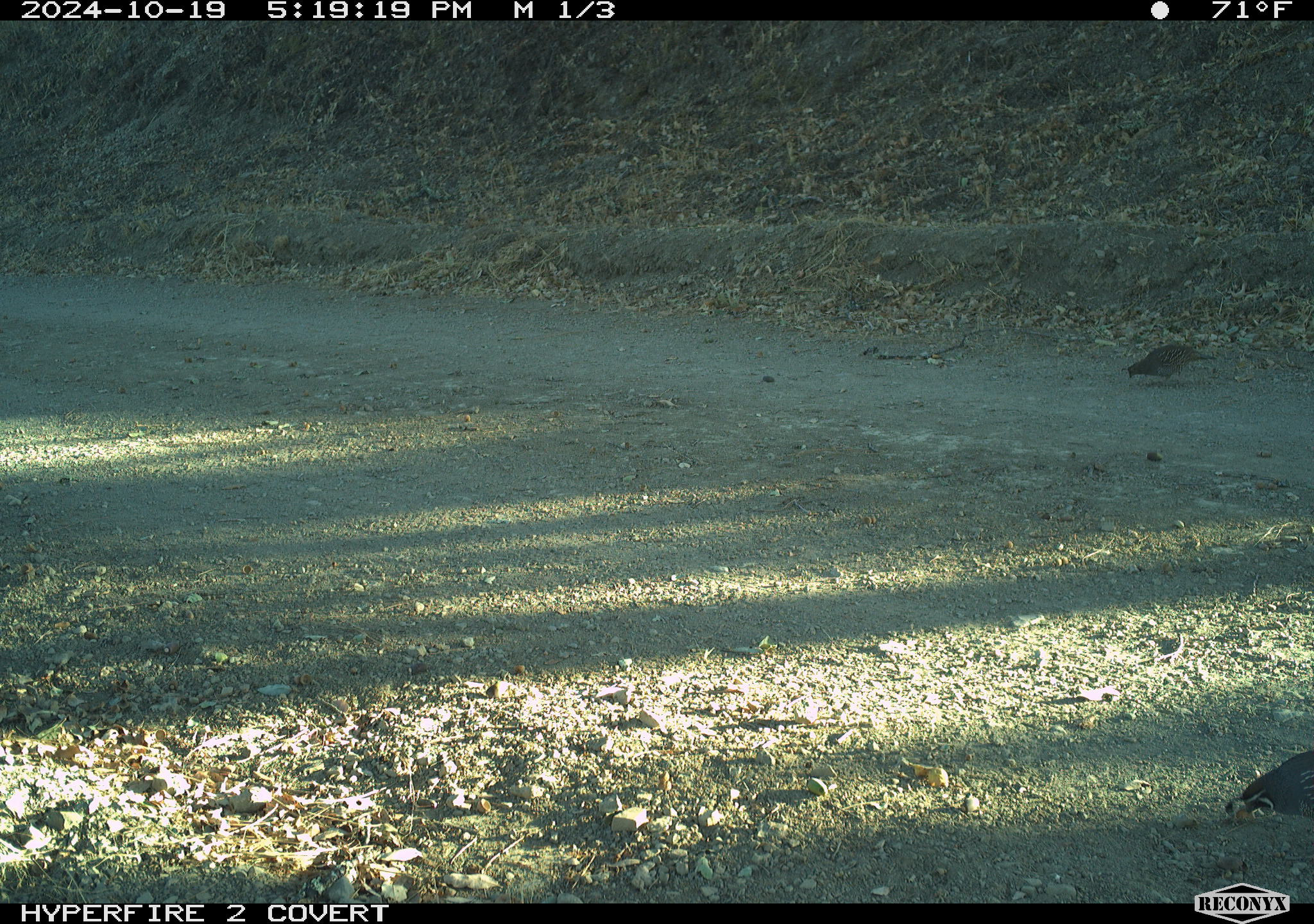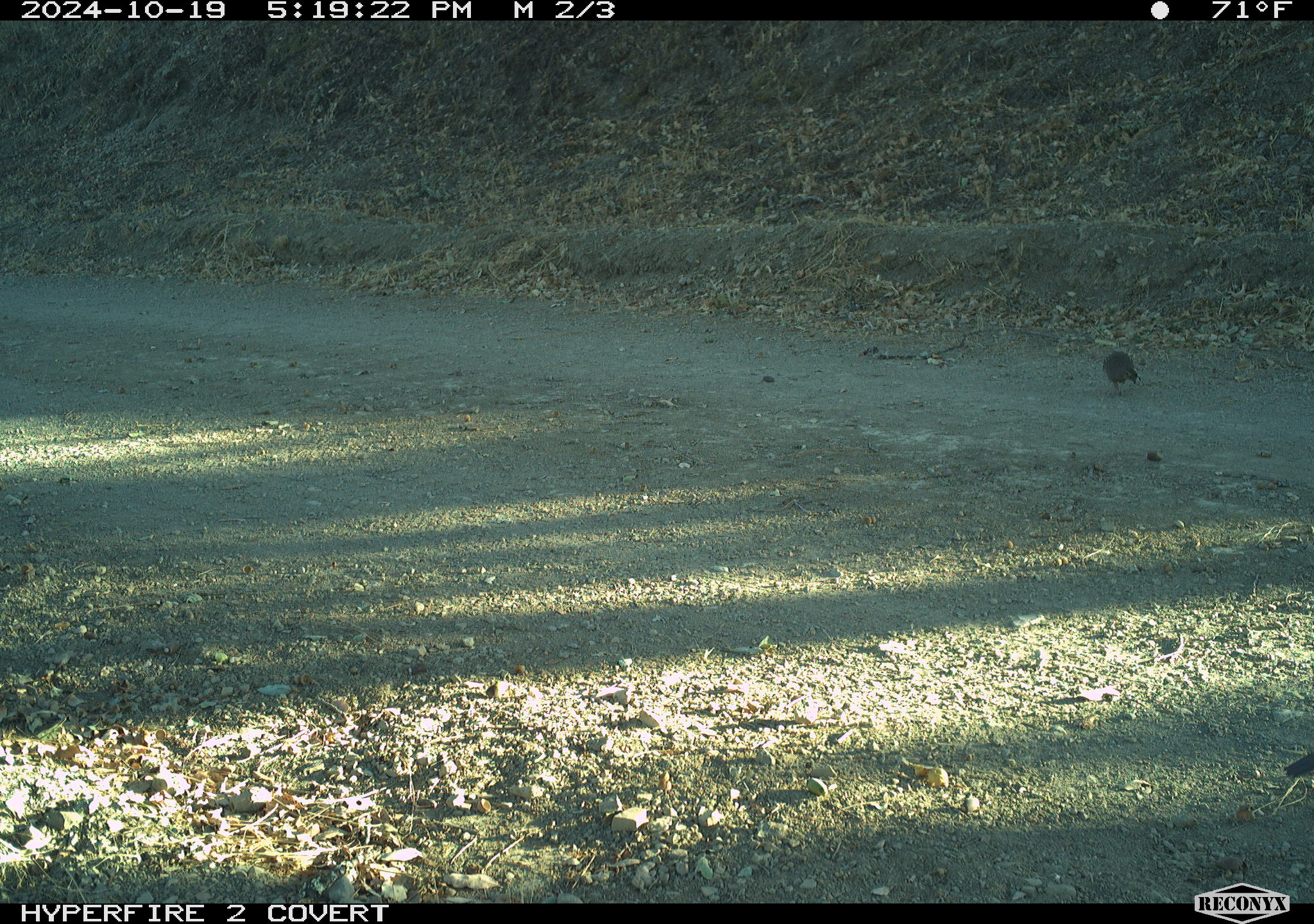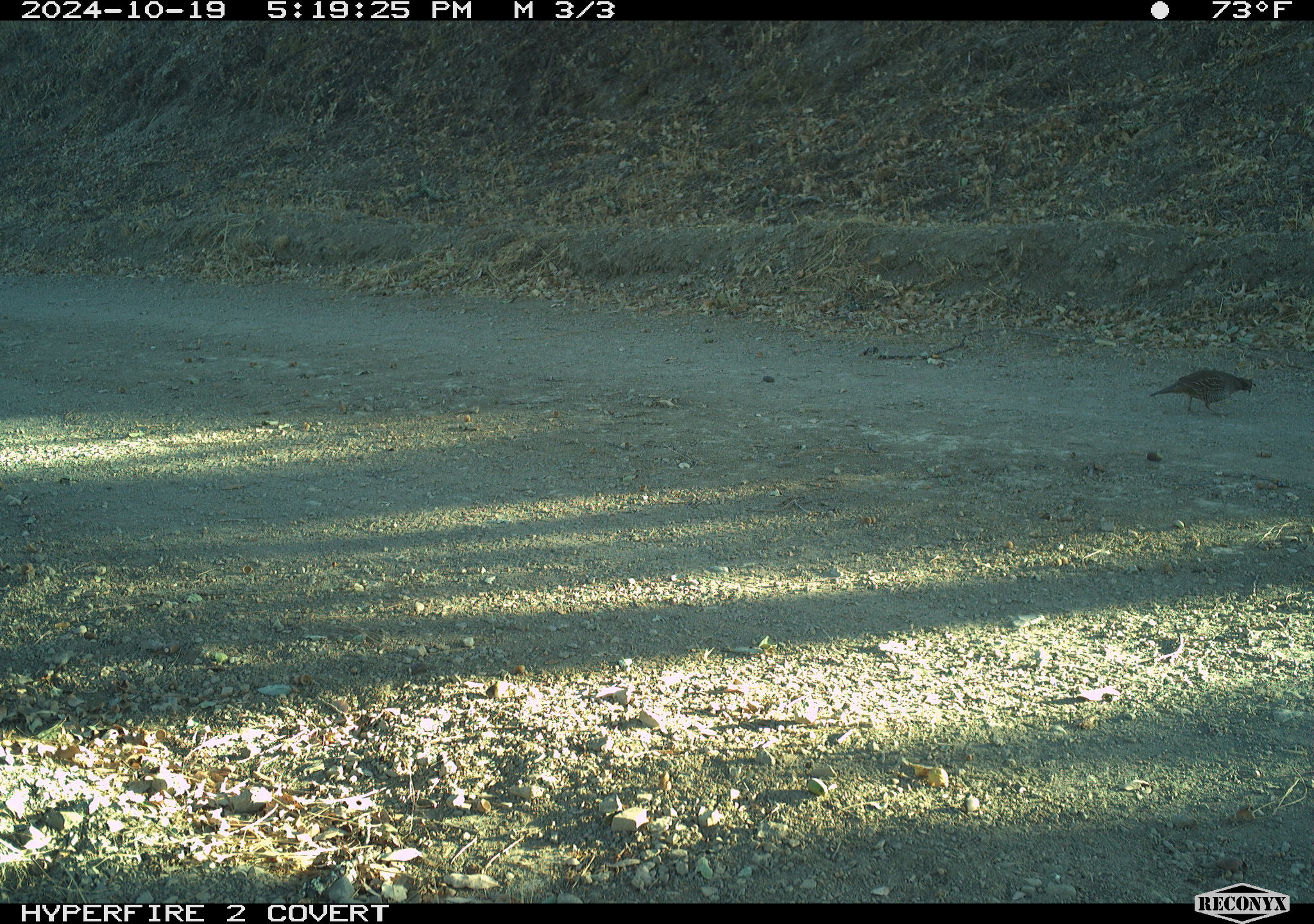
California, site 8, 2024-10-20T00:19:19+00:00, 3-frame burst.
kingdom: Animalia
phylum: Chordata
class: Aves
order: Galliformes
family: Odontophoridae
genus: Callipepla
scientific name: Callipepla californica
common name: california quail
California quail (Callipepla californica).